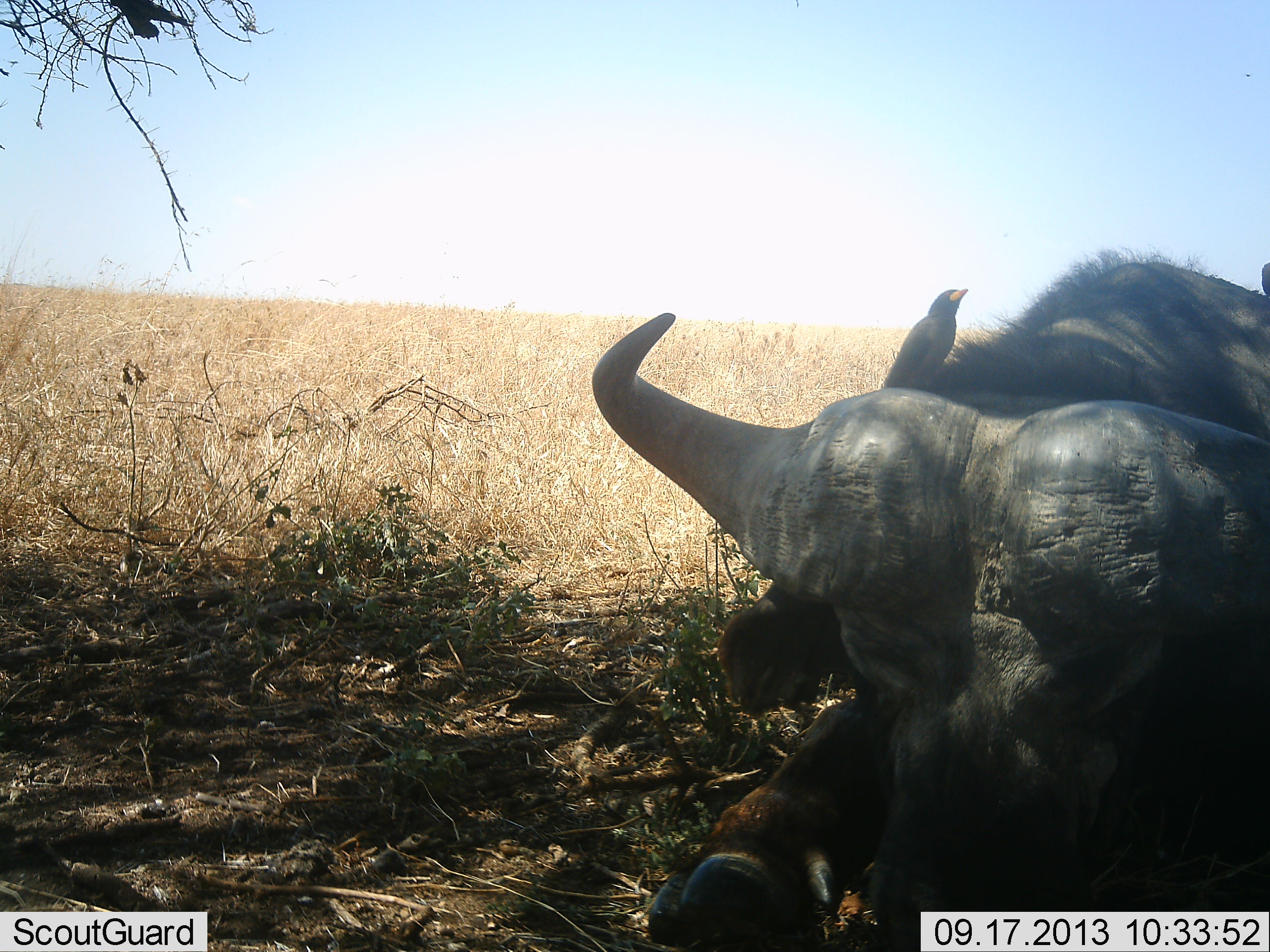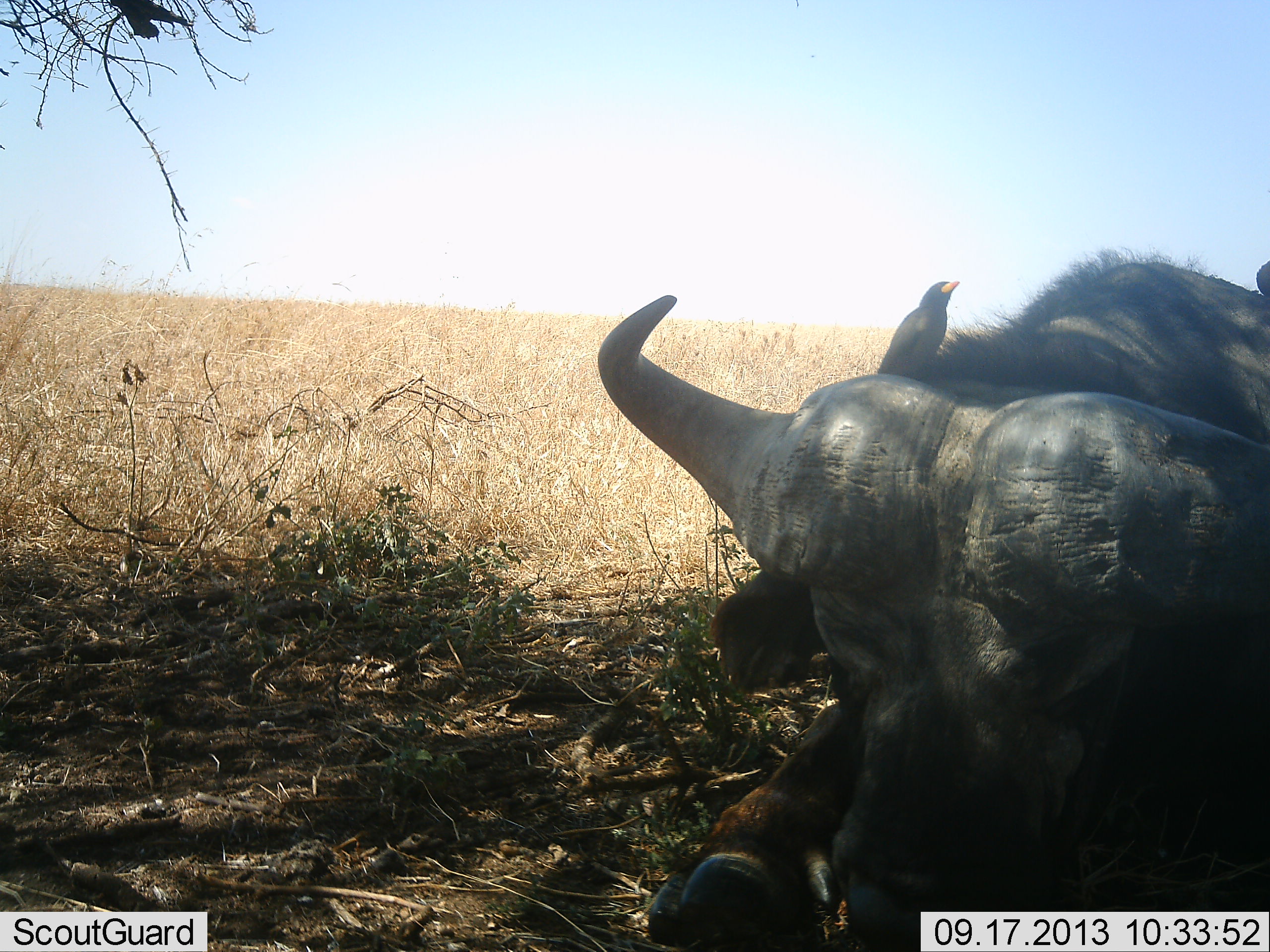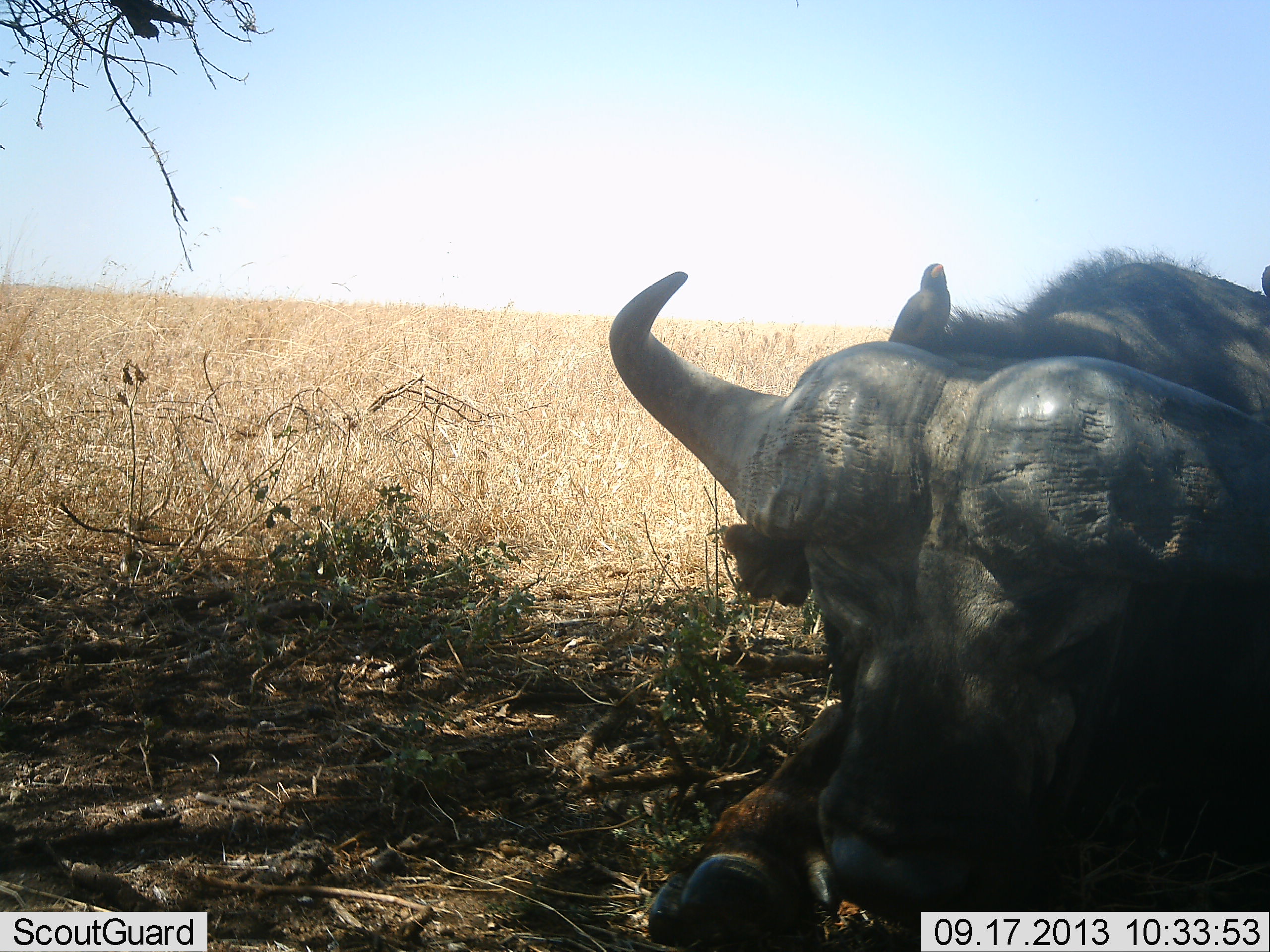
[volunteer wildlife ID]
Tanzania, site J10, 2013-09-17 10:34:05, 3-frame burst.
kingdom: Animalia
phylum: Chordata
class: Mammalia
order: Artiodactyla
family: Bovidae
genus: Syncerus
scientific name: Syncerus caffer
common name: cape buffalo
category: buffalo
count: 1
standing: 0%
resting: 91%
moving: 0%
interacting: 0%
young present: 0%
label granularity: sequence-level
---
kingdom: Animalia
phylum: Chordata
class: Aves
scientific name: Aves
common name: bird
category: otherbird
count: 2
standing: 80%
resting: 0%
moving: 0%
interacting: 20%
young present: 0%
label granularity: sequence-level